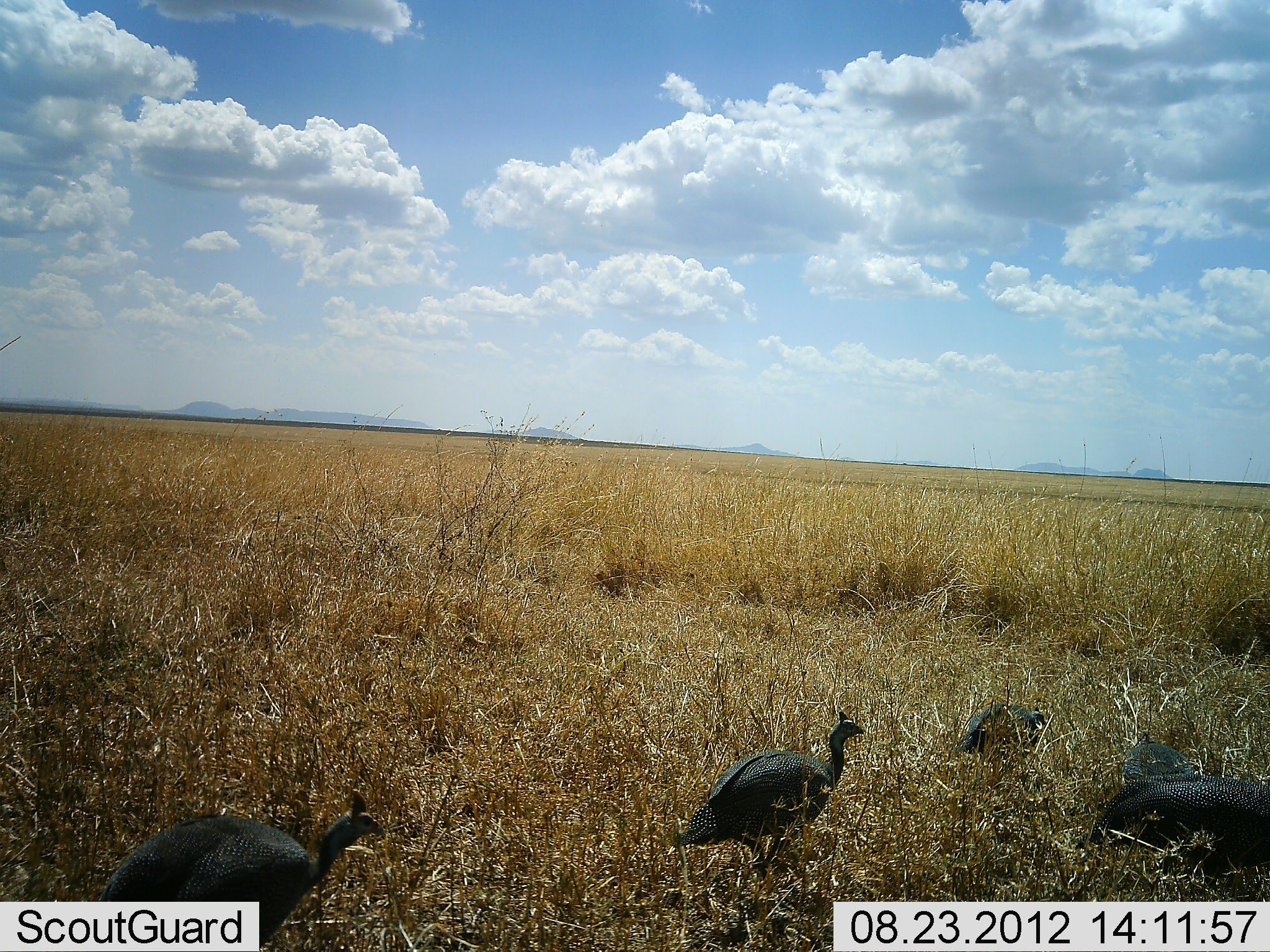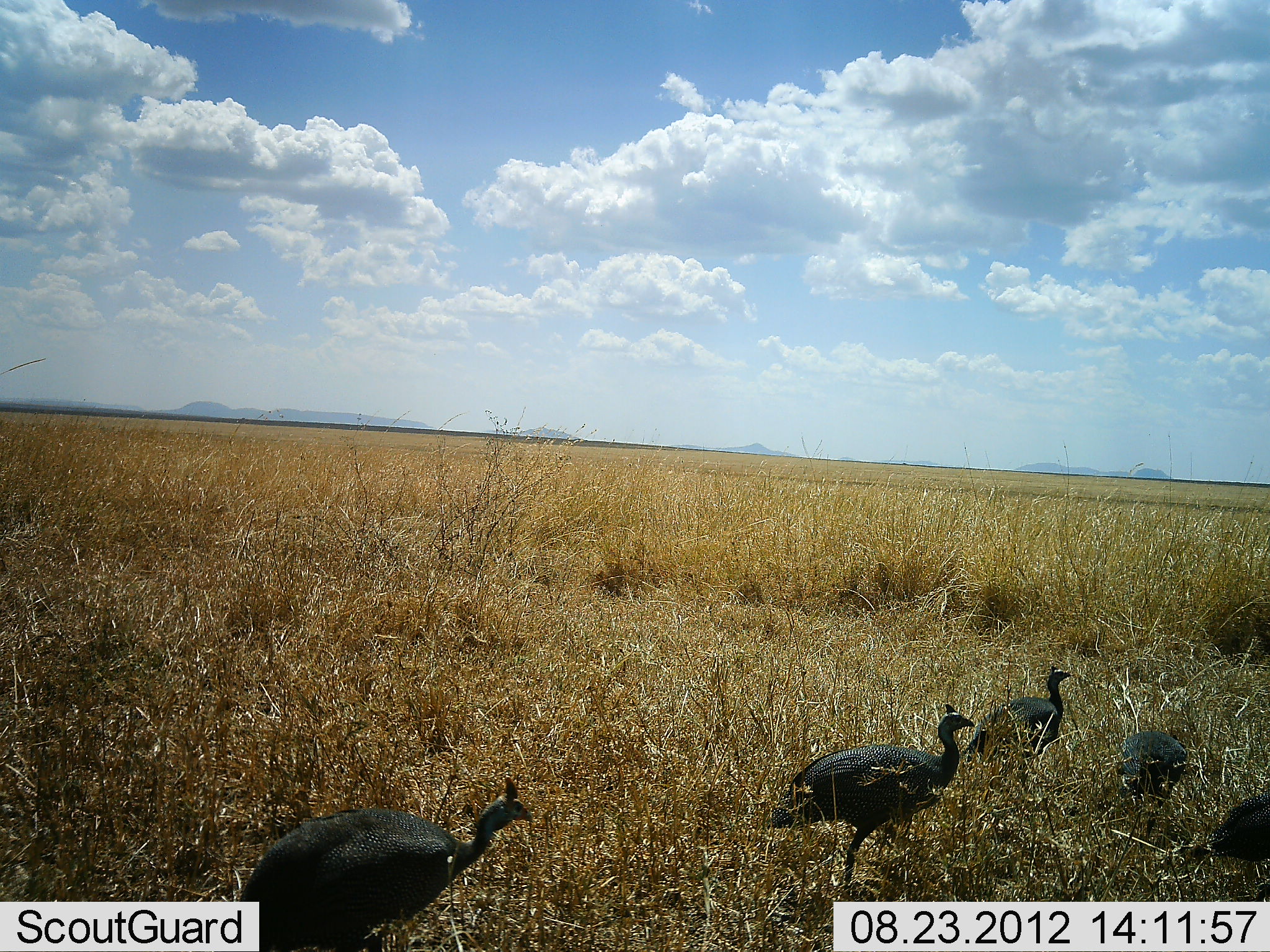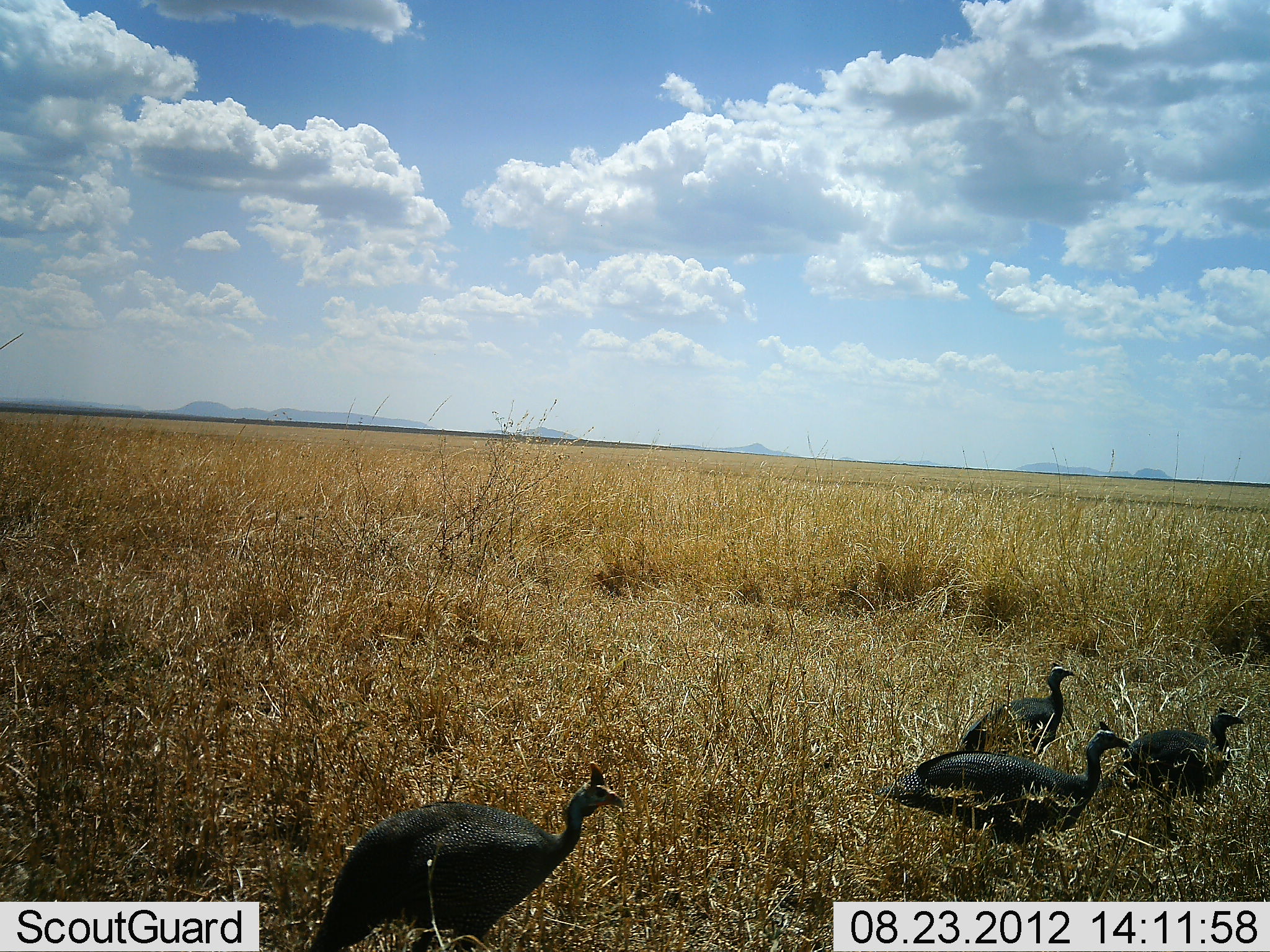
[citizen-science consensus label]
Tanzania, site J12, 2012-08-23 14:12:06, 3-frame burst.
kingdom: Animalia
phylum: Chordata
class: Aves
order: Galliformes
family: Numididae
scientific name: Numididae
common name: guinea fowl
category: guineafowl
Guineafowl (guinea fowl) (Numididae), count 5. Behavior (volunteer vote fractions): standing 10%, resting 0%, moving 100%, interacting 0%. Young present (vote fraction): 0%. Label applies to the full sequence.